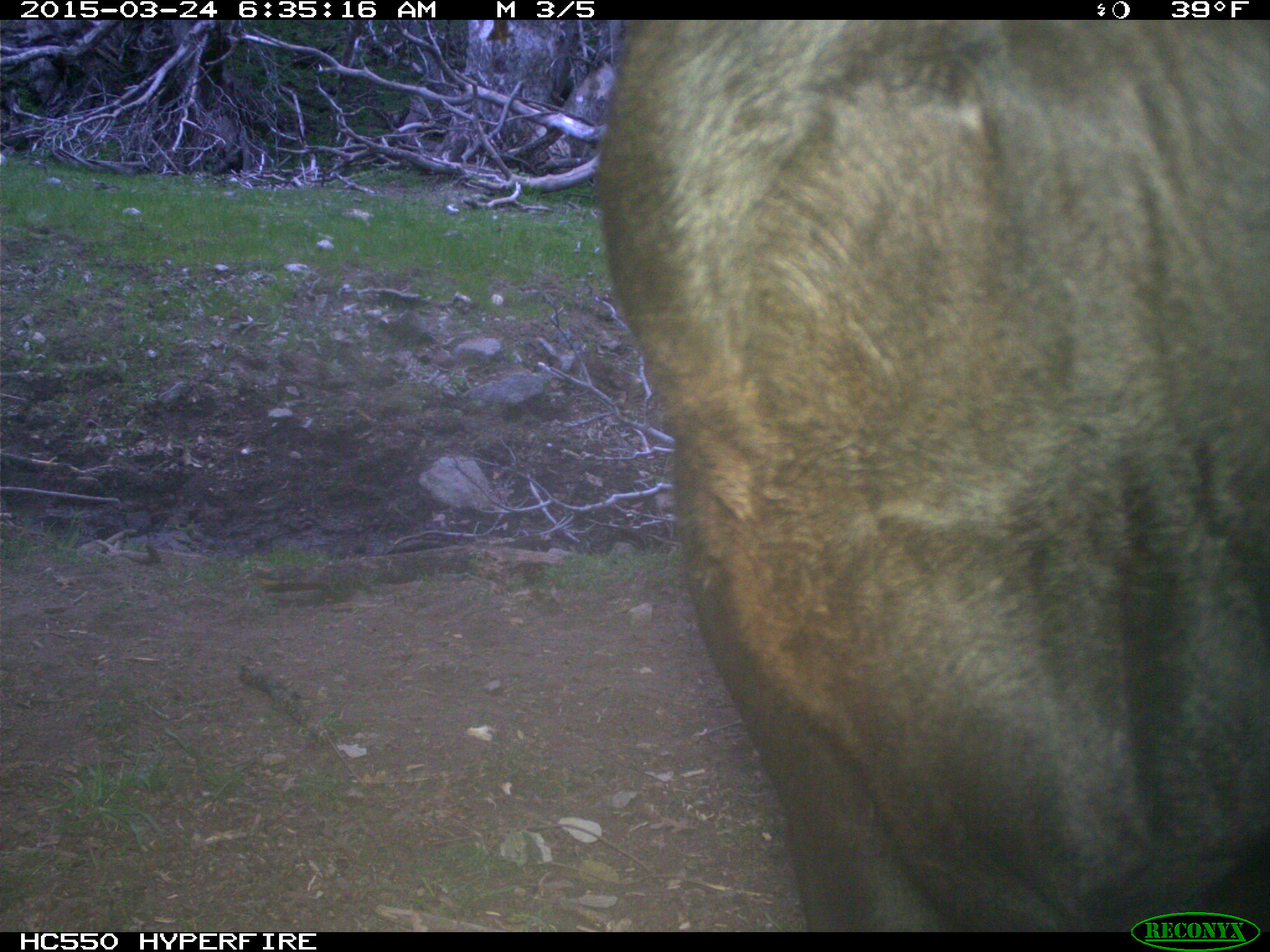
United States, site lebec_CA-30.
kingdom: Animalia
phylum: Chordata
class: Mammalia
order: Artiodactyla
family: Bovidae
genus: Bos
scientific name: Bos taurus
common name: domestic cow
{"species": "Bos taurus (domestic cow)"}